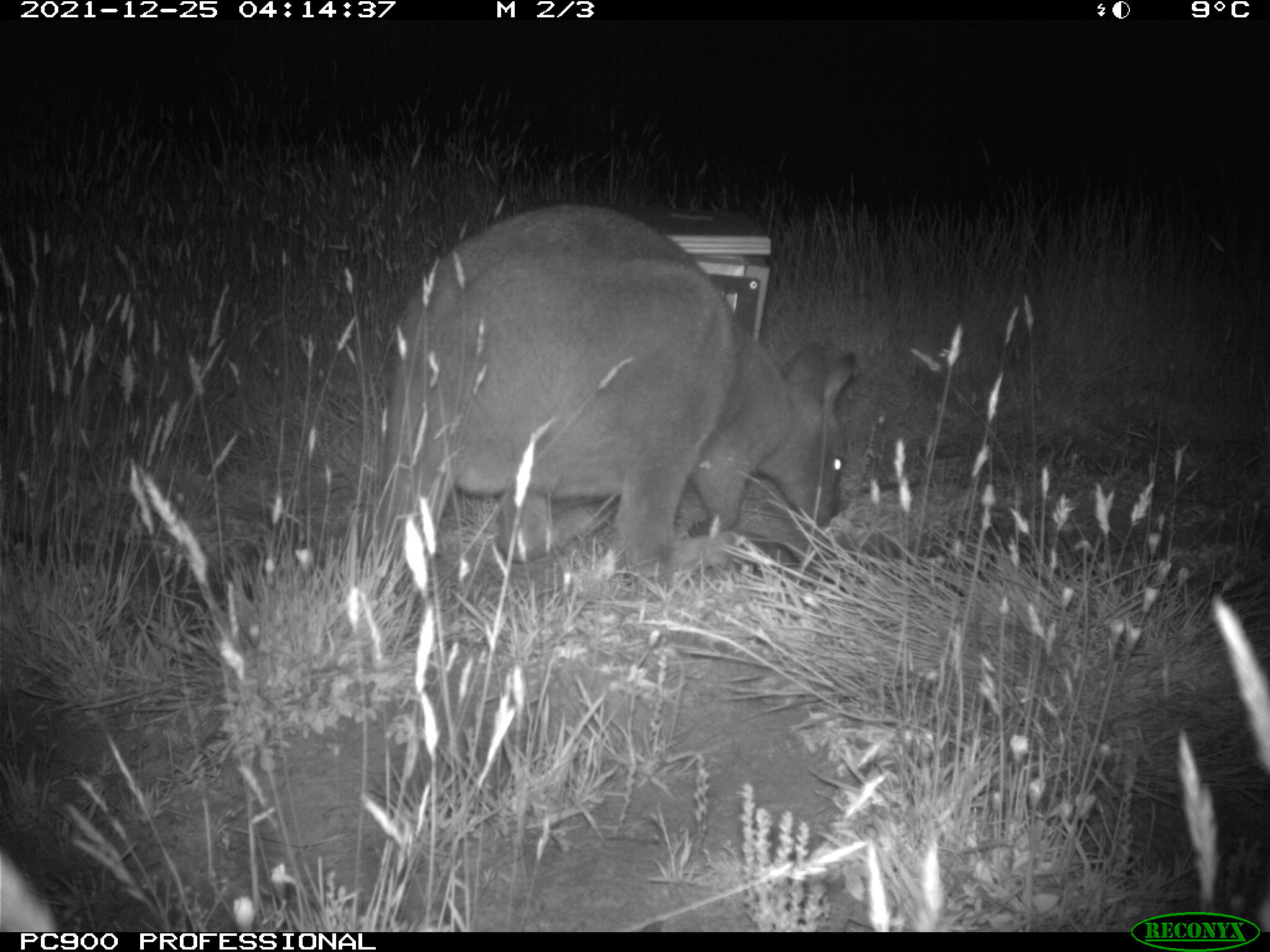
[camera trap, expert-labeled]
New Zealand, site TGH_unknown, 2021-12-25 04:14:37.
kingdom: Animalia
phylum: Chordata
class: Mammalia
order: Diprotodontia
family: Macropodidae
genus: Notamacropus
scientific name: Notamacropus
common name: wallaby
Wallaby (Notamacropus).